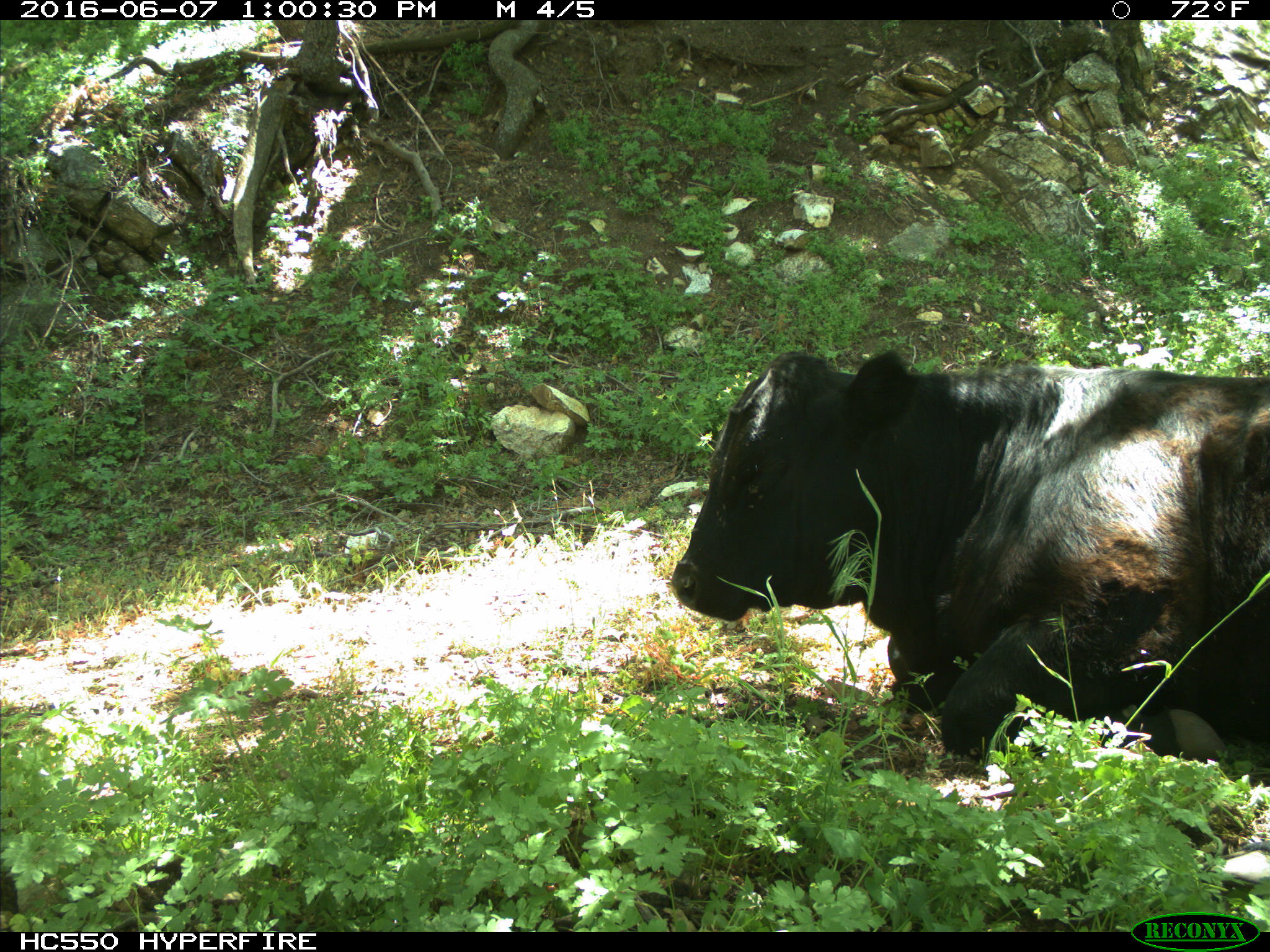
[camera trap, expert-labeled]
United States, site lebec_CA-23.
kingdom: Animalia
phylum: Chordata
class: Mammalia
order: Artiodactyla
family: Bovidae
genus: Bos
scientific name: Bos taurus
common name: domestic cow